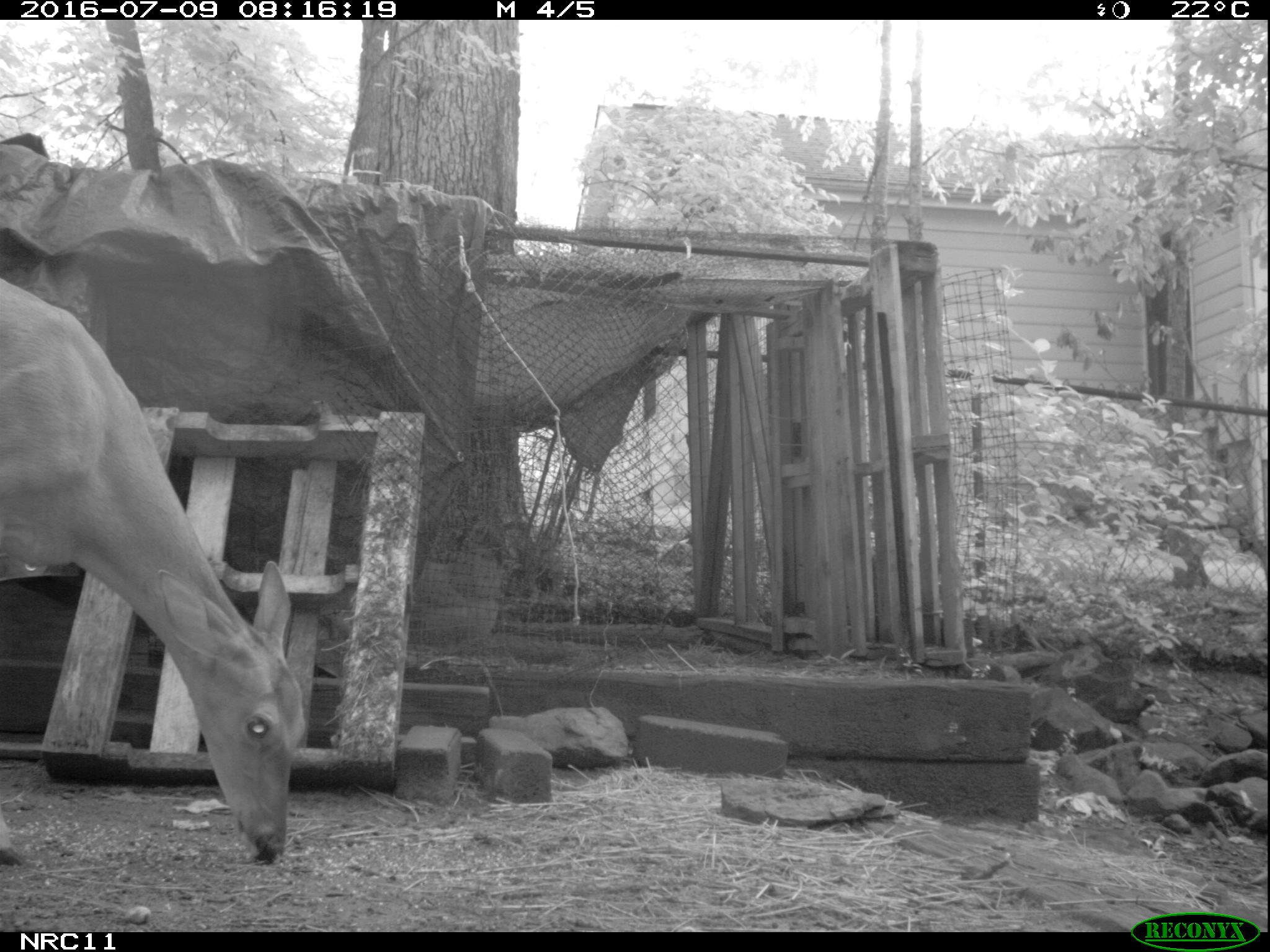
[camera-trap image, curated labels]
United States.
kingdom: Animalia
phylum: Chordata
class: Mammalia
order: Artiodactyla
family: Cervidae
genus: Odocoileus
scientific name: Odocoileus virginianus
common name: white-tailed deer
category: White Tailed Deer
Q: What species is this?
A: White Tailed Deer (white-tailed deer) (Odocoileus virginianus).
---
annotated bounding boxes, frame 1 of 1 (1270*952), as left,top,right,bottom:
White Tailed Deer: 0,268,332,866